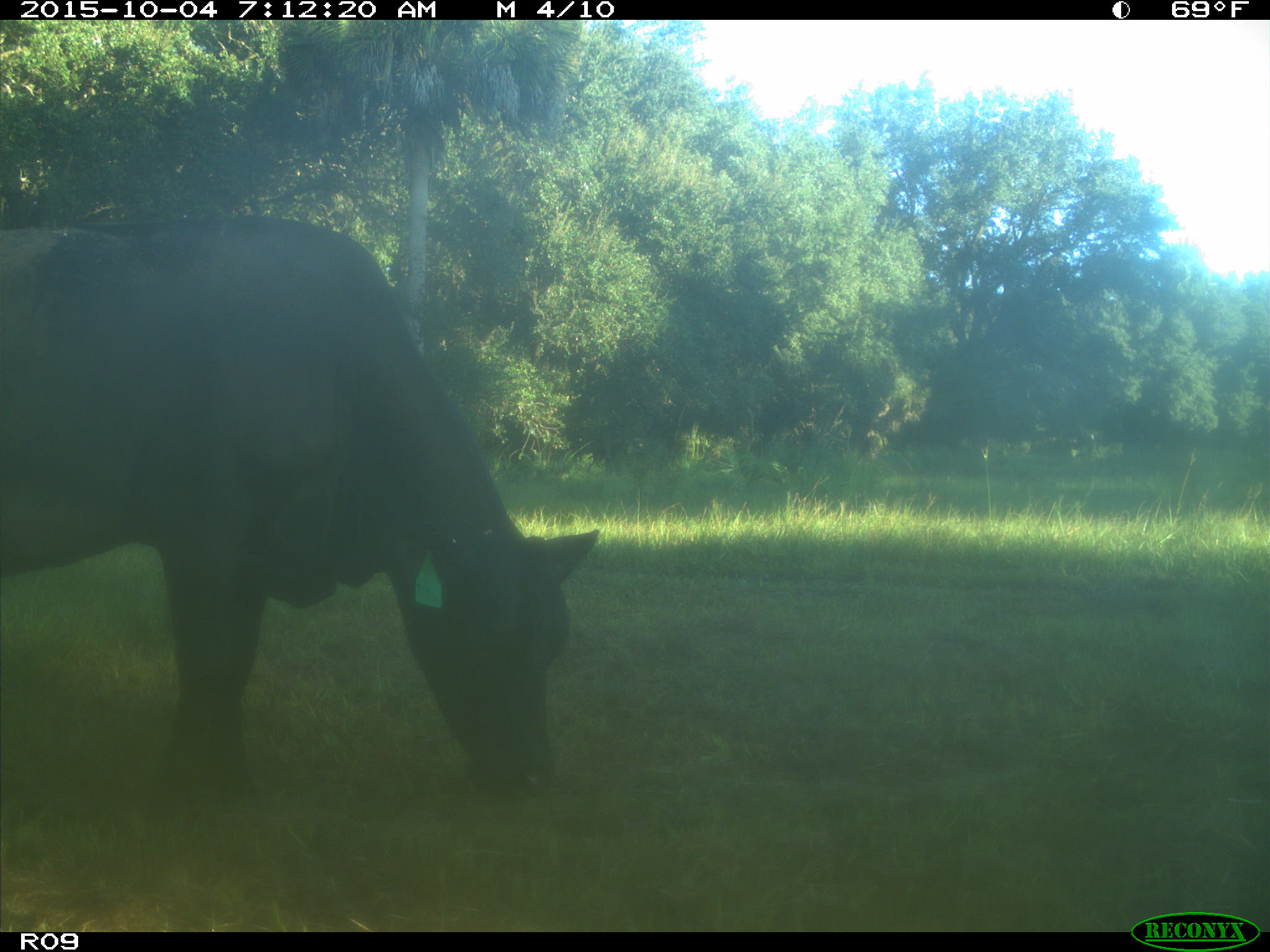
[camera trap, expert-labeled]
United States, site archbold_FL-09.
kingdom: Animalia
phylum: Chordata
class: Mammalia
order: Artiodactyla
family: Bovidae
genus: Bos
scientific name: Bos taurus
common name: domestic cow